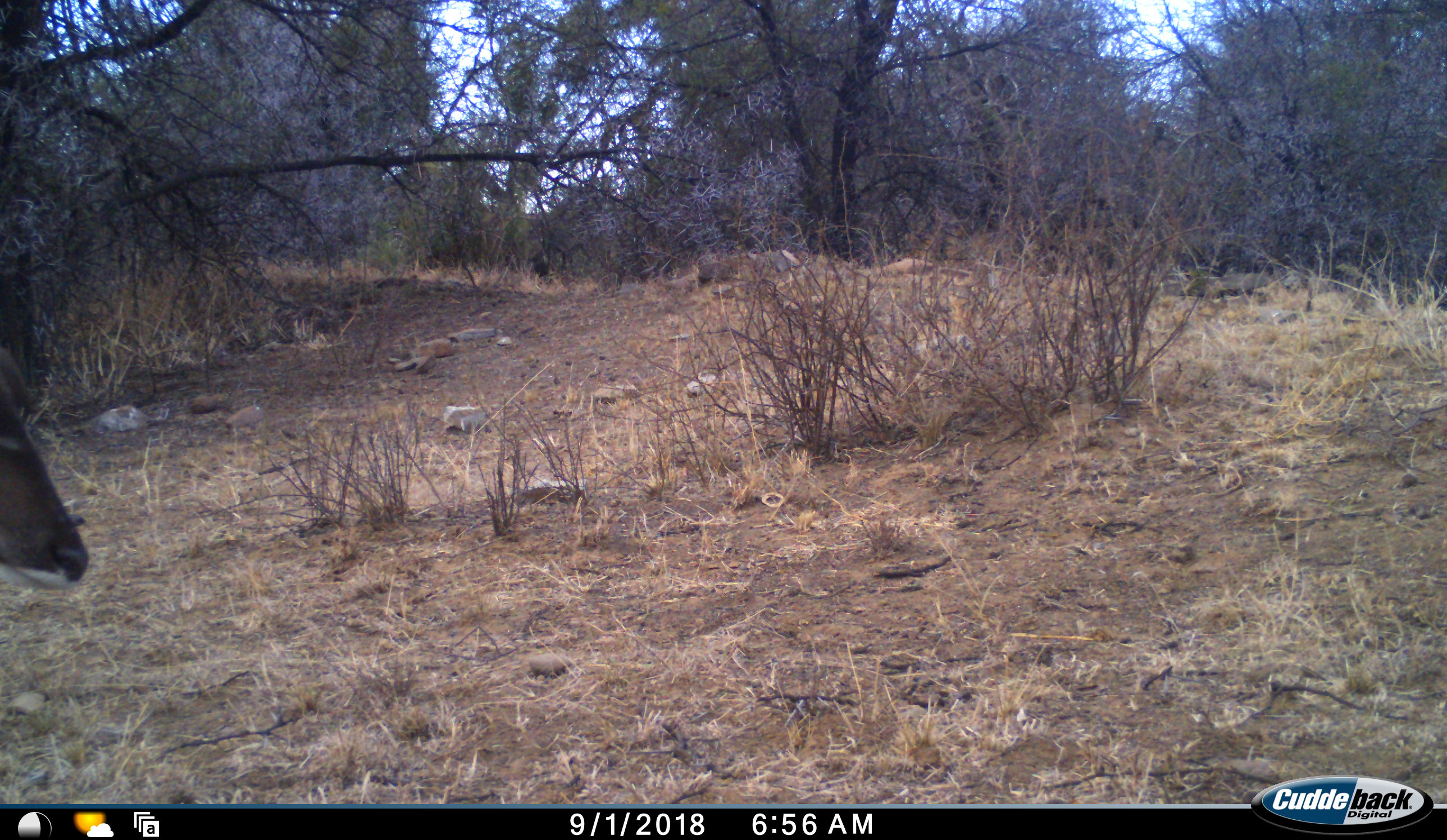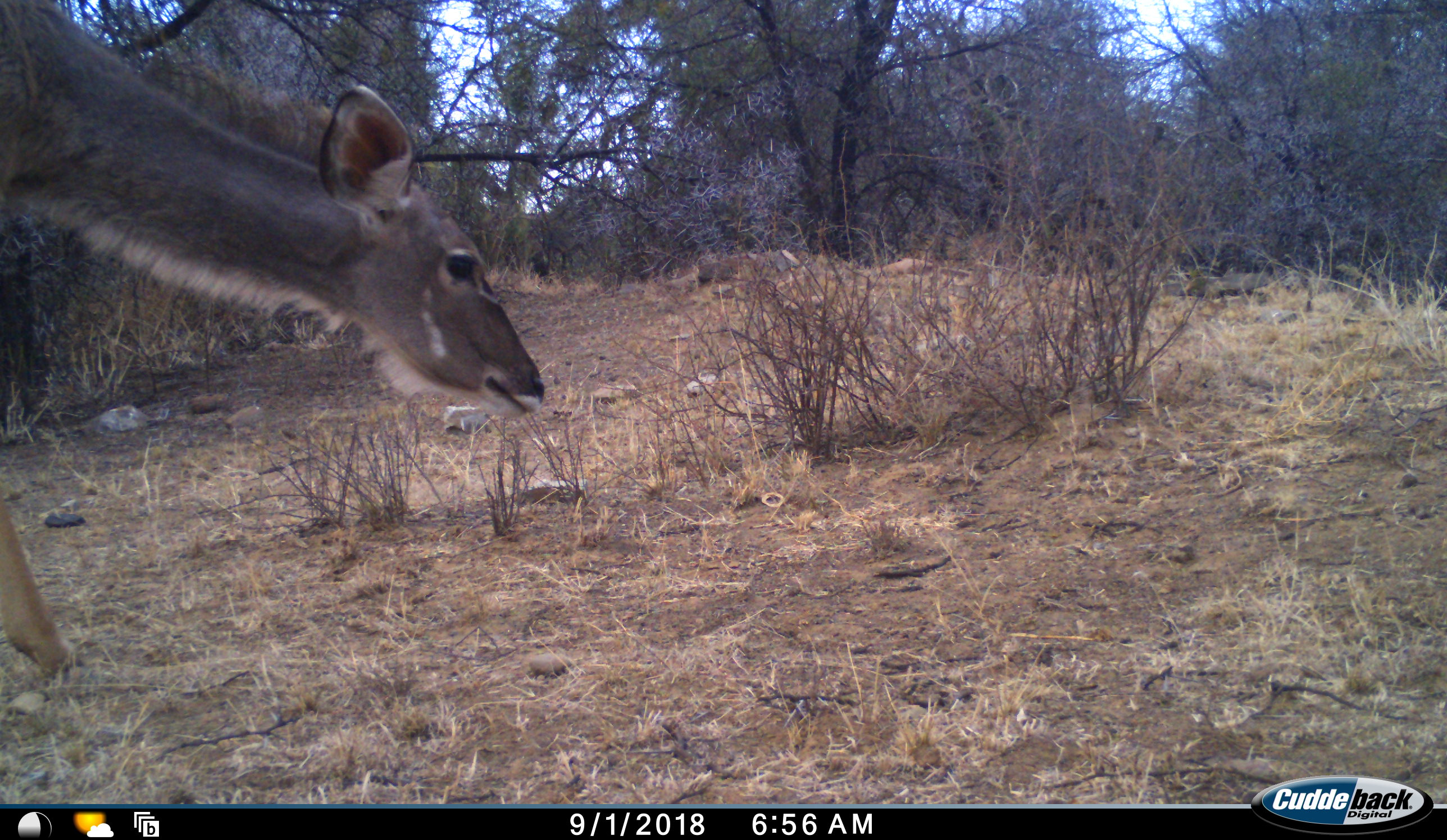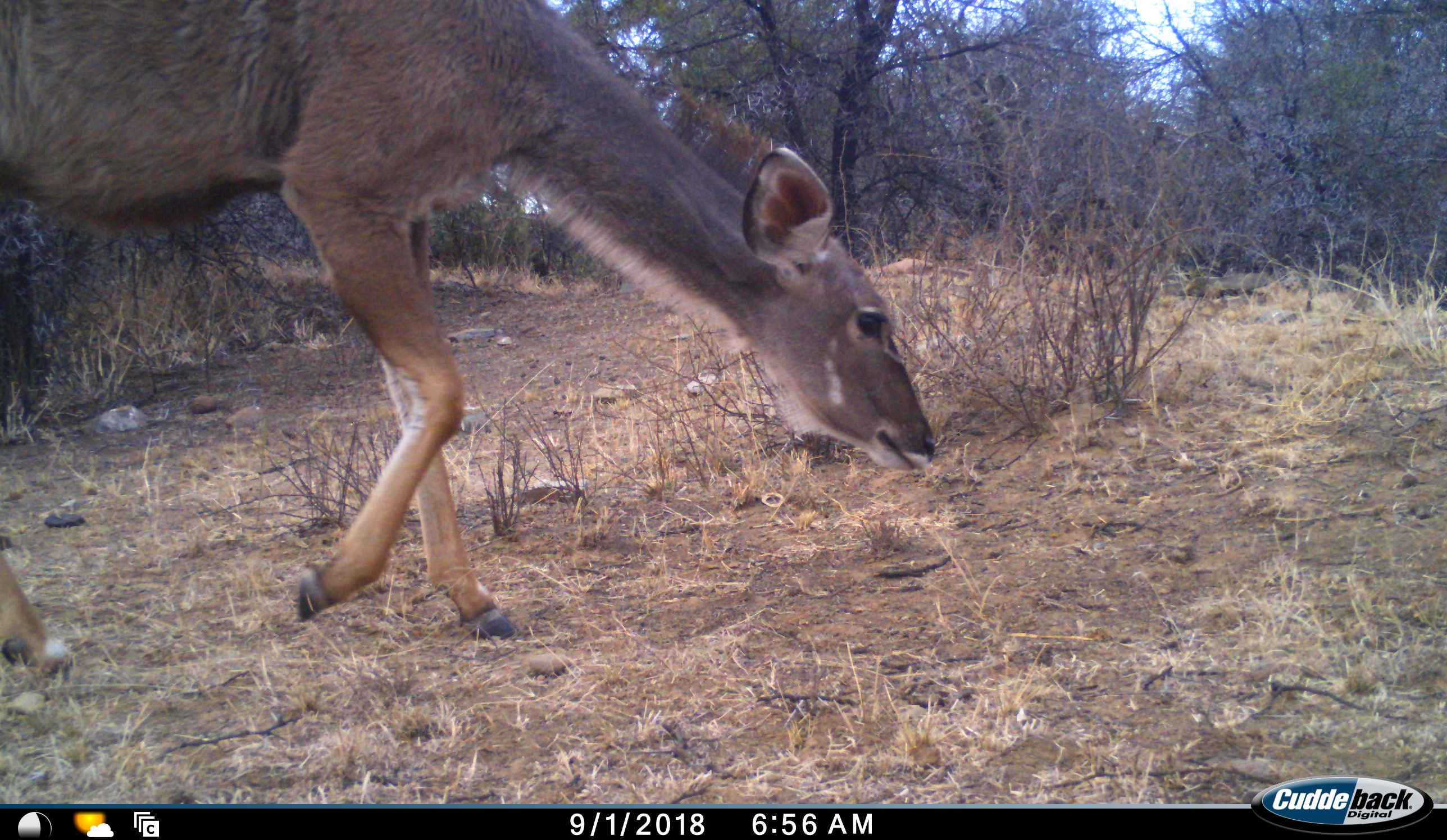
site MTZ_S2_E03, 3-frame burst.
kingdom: Animalia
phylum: Chordata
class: Mammalia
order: Artiodactyla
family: Bovidae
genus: Tragelaphus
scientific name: Tragelaphus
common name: kudu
Kudu (Tragelaphus), count 1. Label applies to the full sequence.